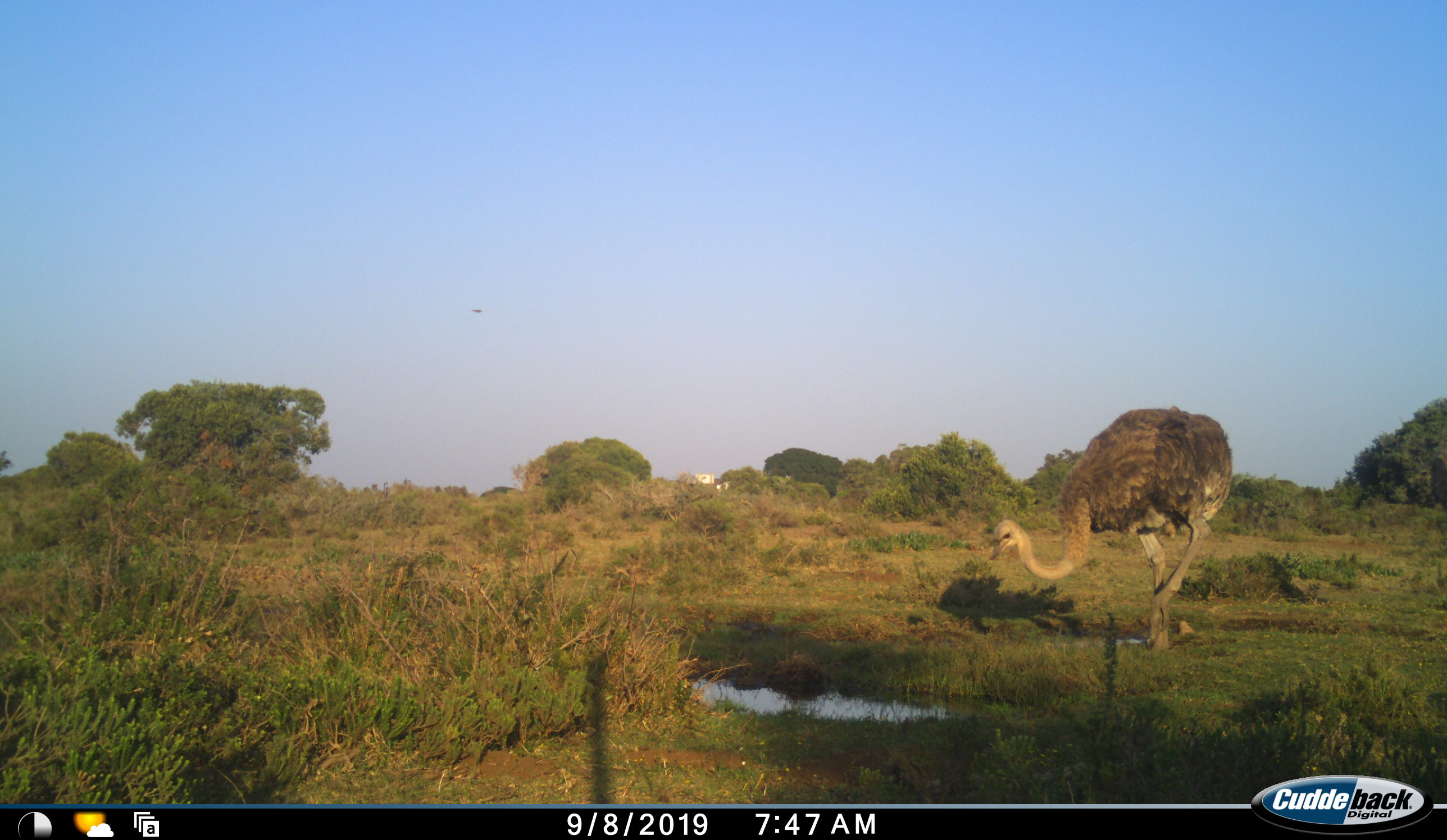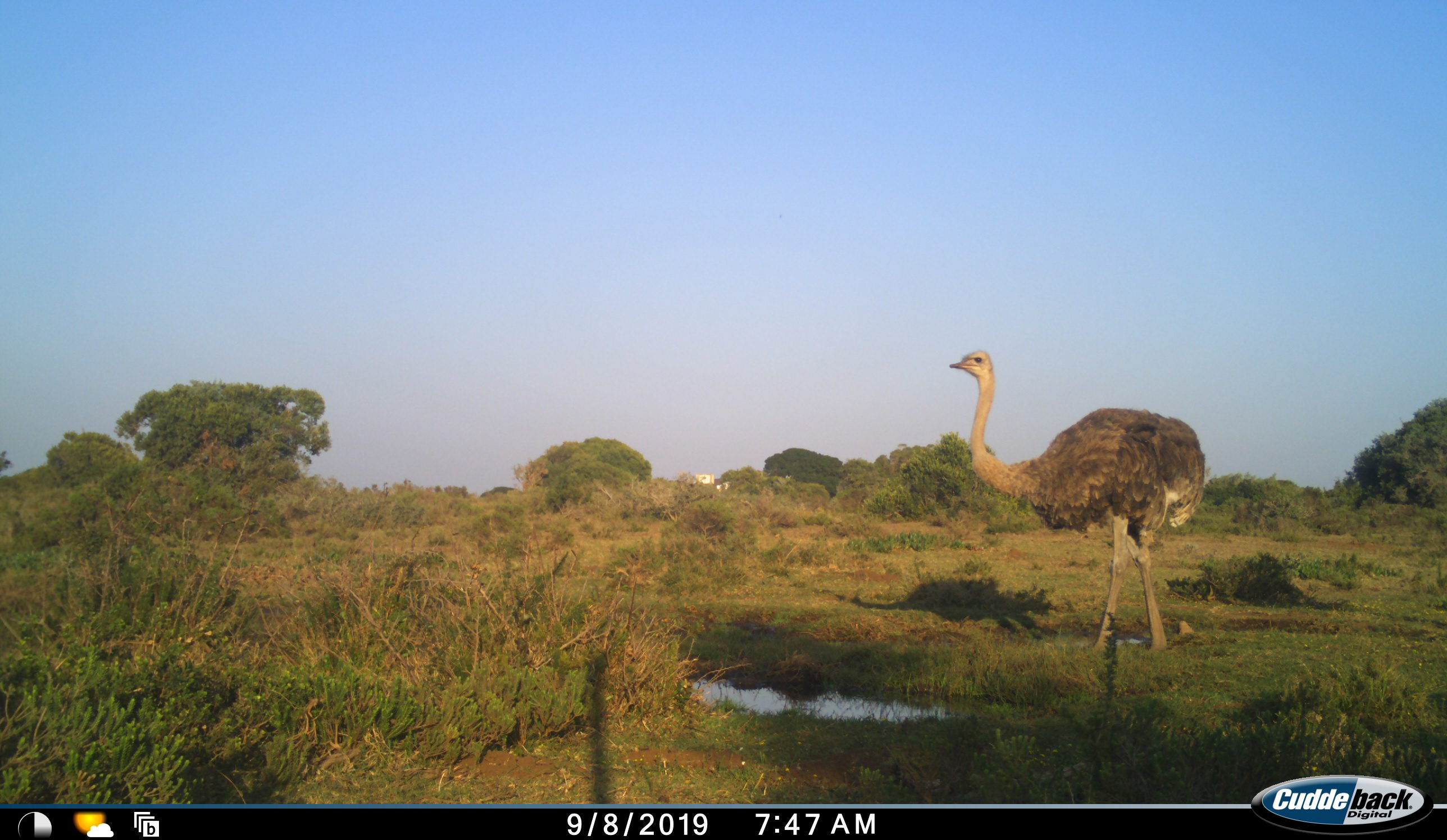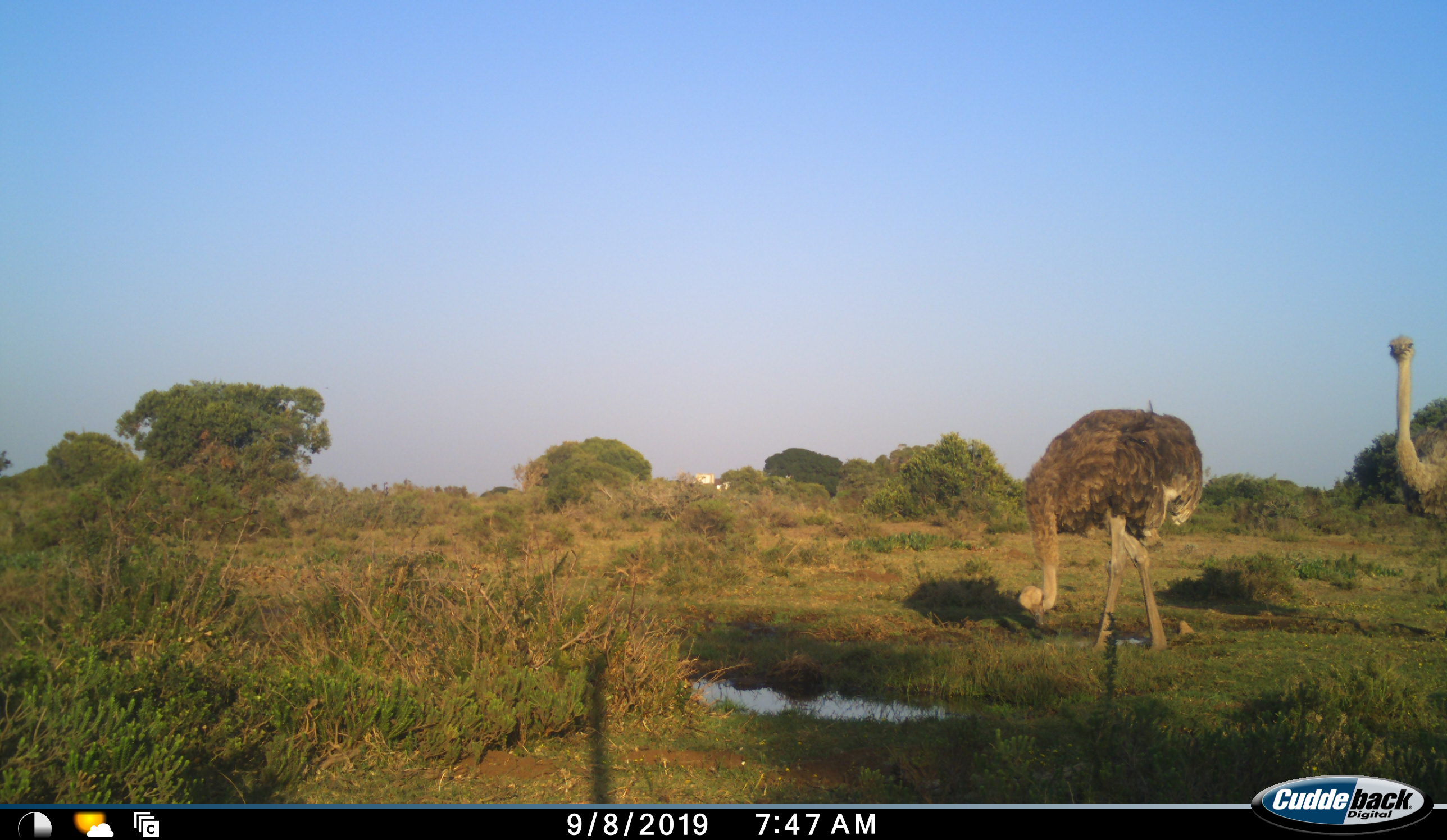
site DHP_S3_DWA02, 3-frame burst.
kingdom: Animalia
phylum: Chordata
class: Aves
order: Struthioniformes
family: Struthionidae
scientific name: Struthionidae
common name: ostrich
Ostrich (Struthionidae), count 2. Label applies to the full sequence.